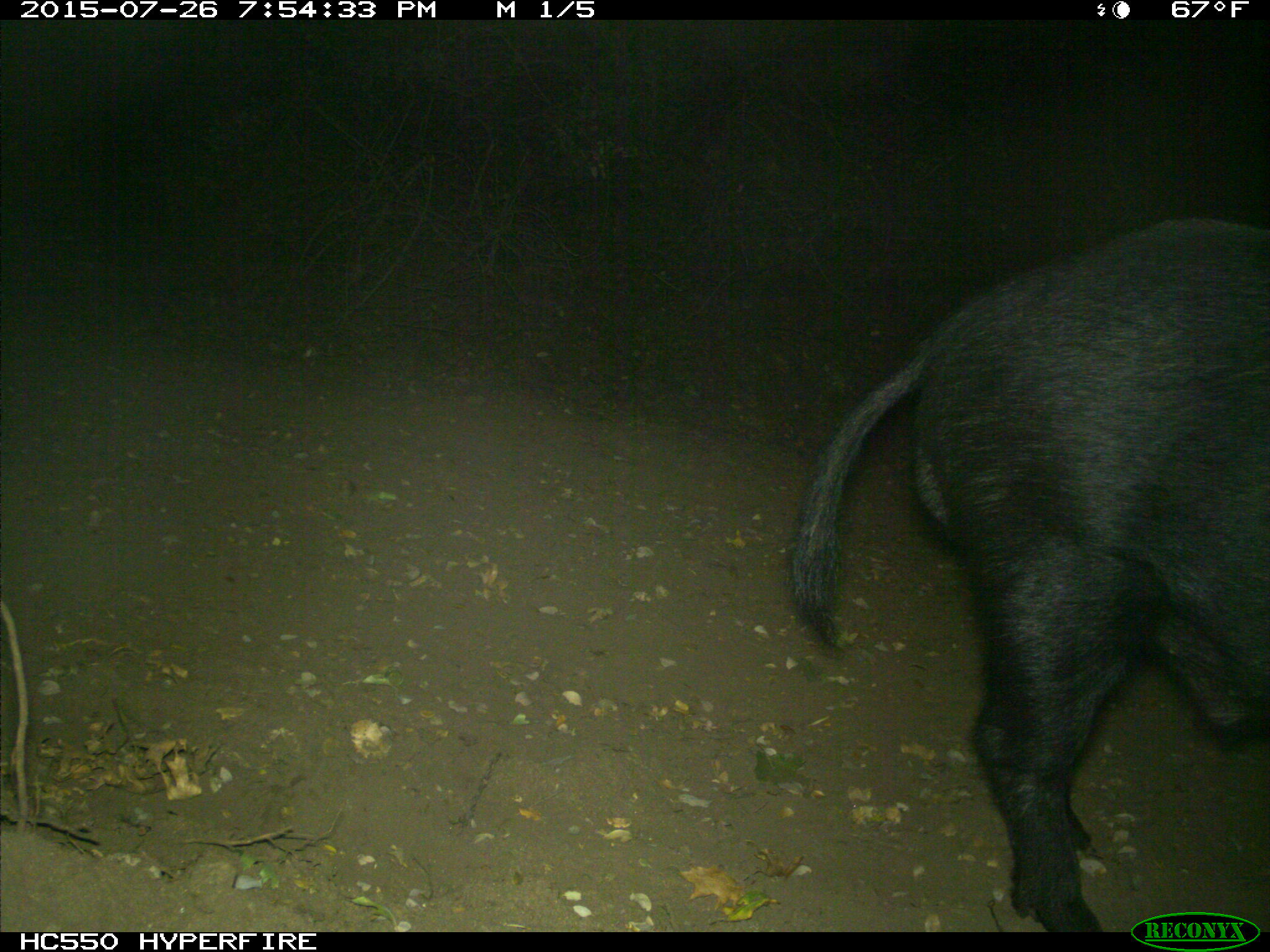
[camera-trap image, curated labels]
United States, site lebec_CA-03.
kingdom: Animalia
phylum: Chordata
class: Mammalia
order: Artiodactyla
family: Suidae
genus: Sus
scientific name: Sus scrofa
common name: wild boar